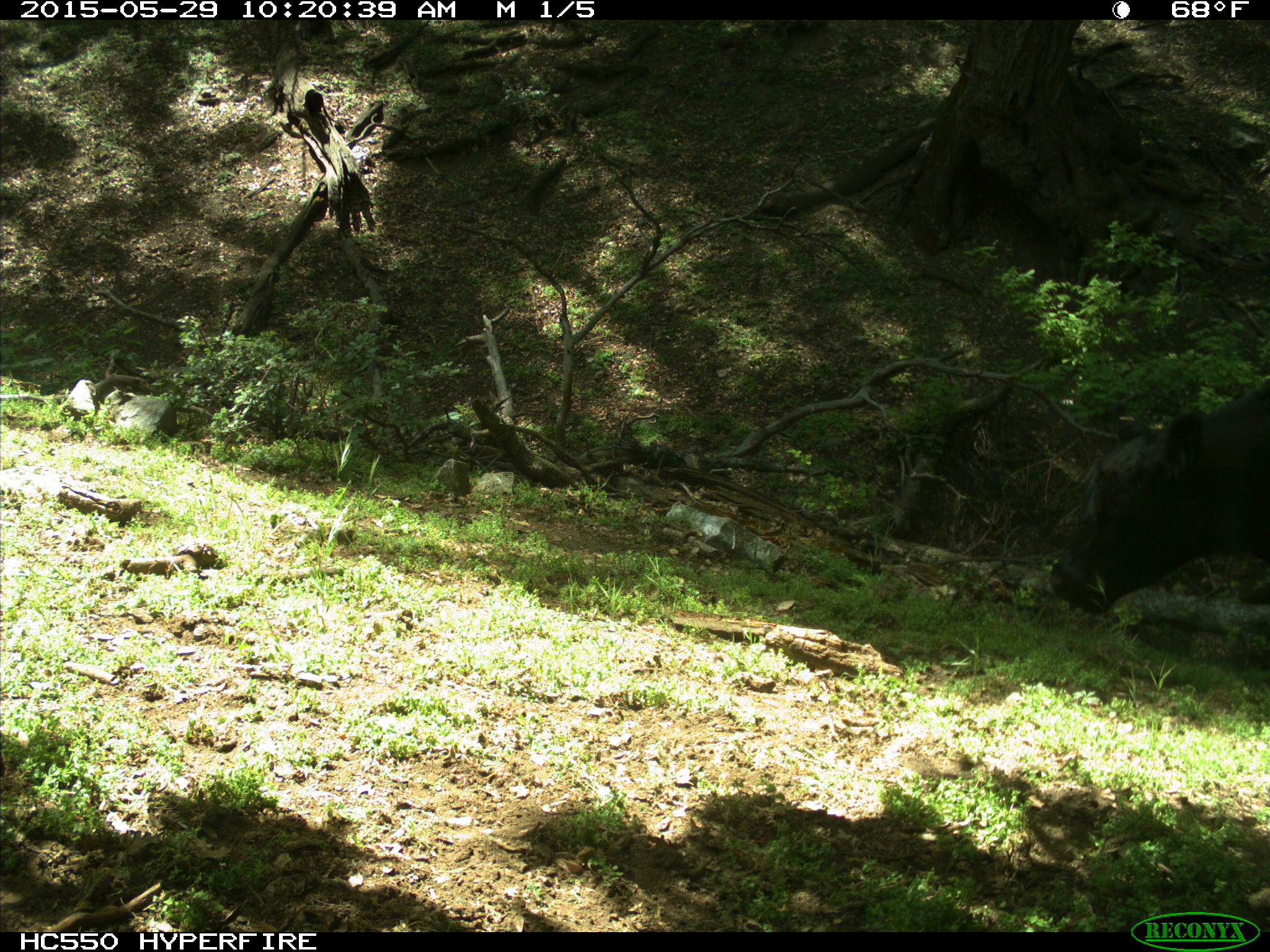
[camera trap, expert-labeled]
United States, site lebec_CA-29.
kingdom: Animalia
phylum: Chordata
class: Mammalia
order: Artiodactyla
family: Bovidae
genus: Bos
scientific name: Bos taurus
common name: domestic cow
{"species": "Bos taurus (domestic cow)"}